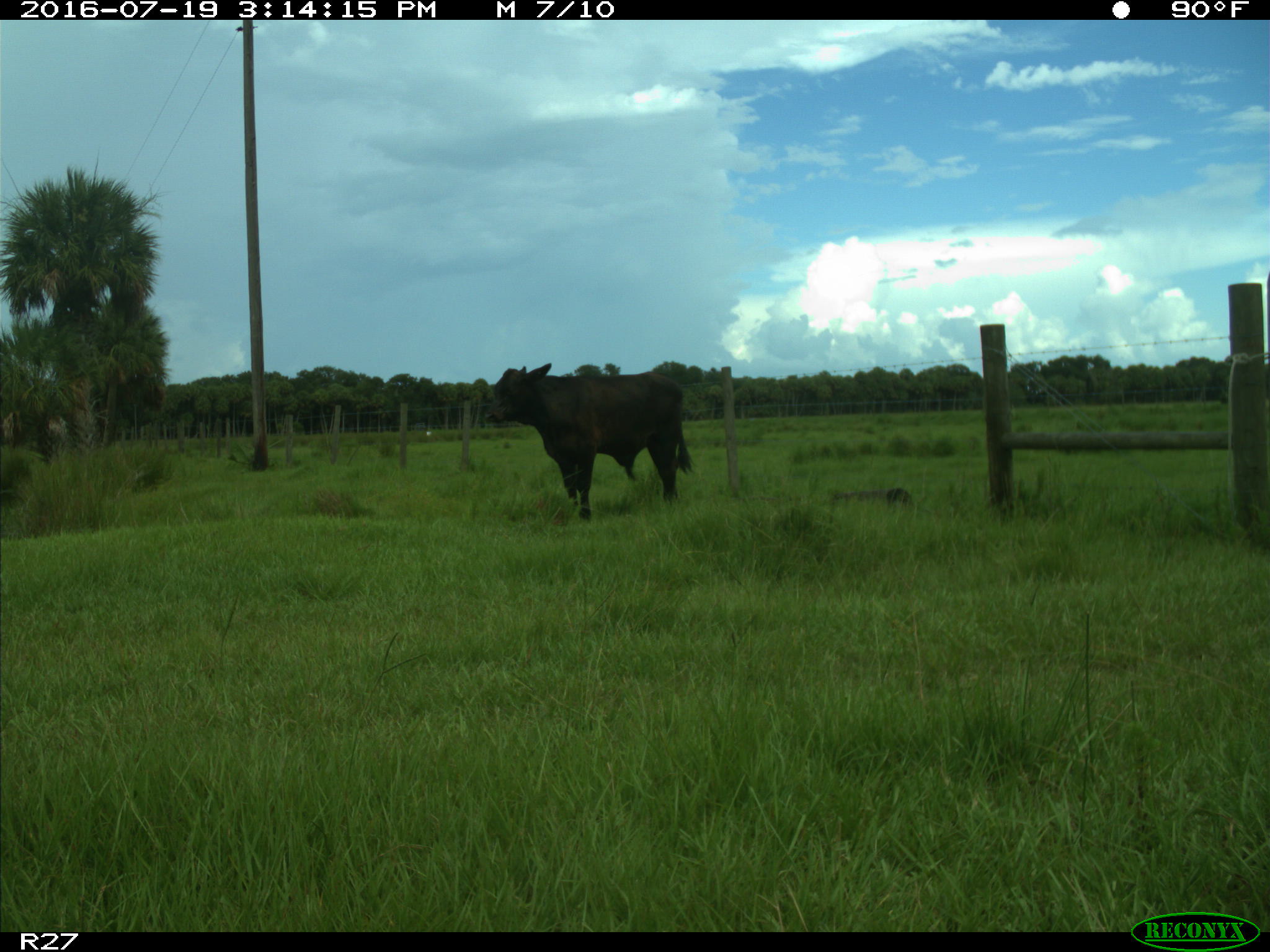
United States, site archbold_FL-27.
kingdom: Animalia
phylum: Chordata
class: Mammalia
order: Artiodactyla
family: Bovidae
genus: Bos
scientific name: Bos taurus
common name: domestic cow